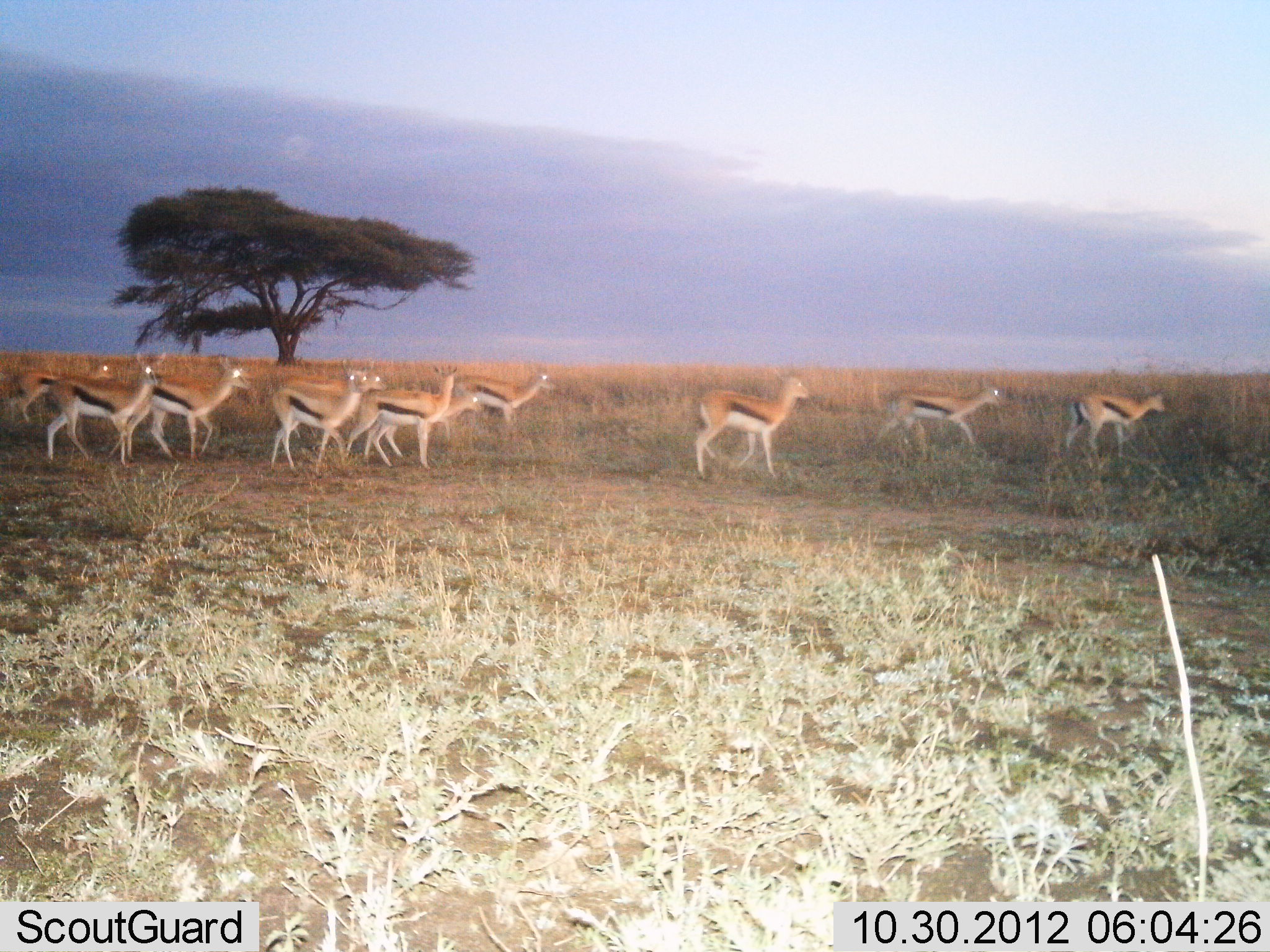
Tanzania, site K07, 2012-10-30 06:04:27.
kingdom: Animalia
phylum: Chordata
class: Mammalia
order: Artiodactyla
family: Bovidae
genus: Eudorcas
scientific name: Eudorcas thomsonii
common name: thomson's gazelle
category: gazellethomsons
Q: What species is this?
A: Gazellethomsons (thomson's gazelle) (Eudorcas thomsonii).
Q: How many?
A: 10.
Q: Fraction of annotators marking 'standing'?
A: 40%.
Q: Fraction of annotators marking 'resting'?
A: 0%.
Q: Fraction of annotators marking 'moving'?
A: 60%.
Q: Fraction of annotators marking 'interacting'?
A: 0%.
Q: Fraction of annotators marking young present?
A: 10%.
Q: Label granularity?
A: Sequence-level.